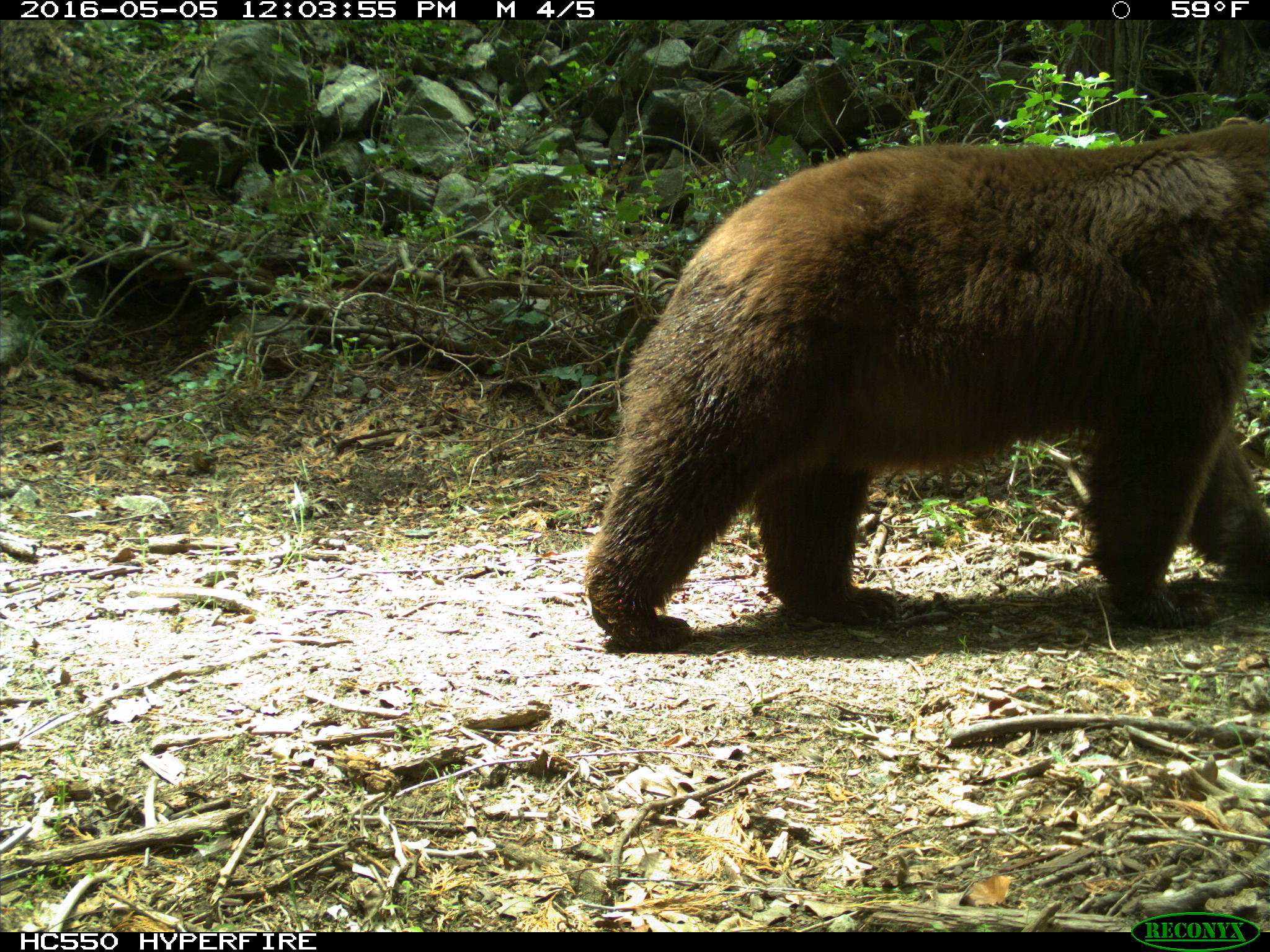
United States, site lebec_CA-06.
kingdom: Animalia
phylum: Chordata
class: Mammalia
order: Carnivora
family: Ursidae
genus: Ursus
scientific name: Ursus americanus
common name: american black bear